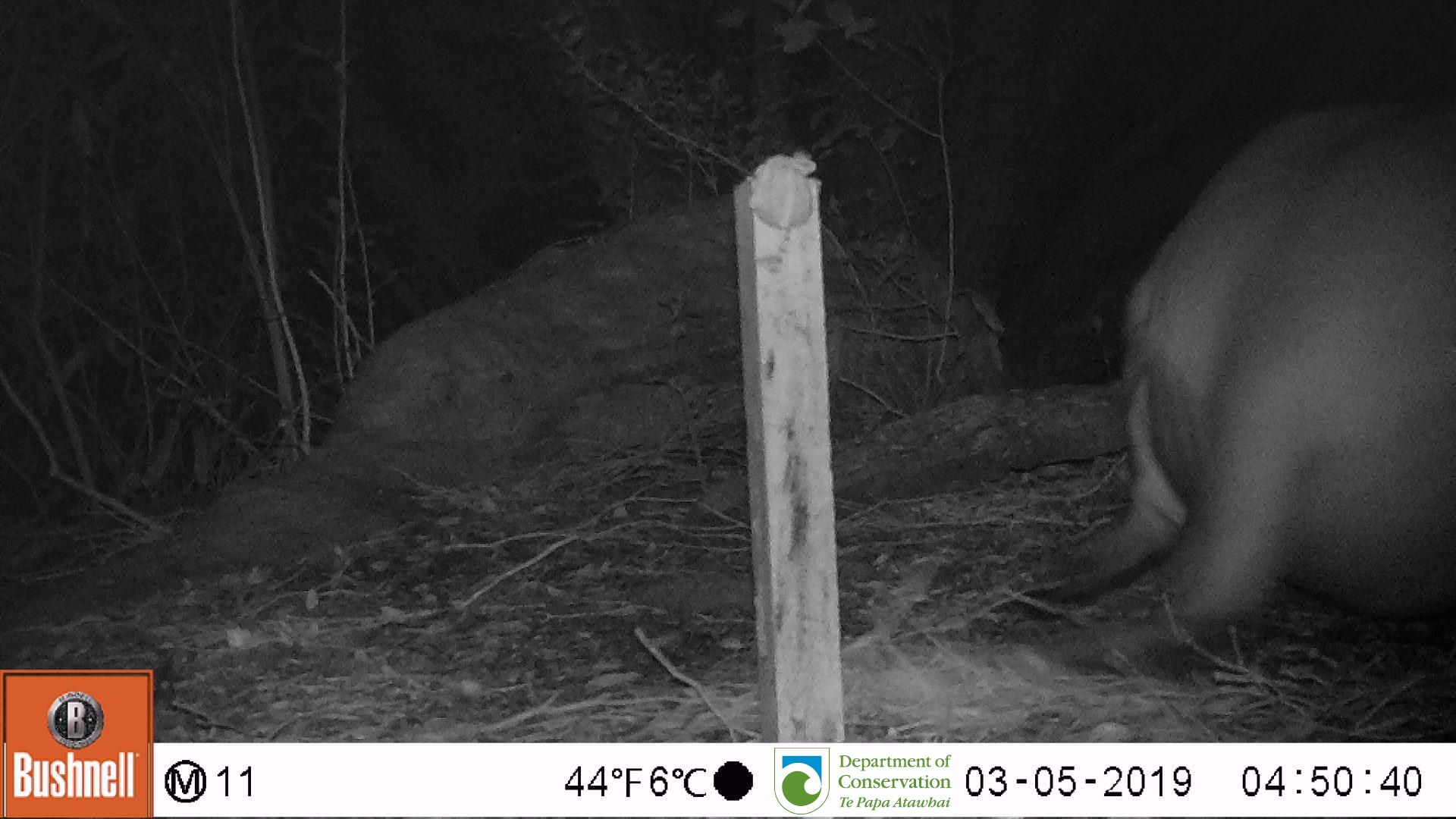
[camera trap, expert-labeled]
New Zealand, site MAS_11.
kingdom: Animalia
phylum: Chordata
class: Mammalia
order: Carnivora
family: Otariidae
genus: Phocarctos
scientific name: Phocarctos hookeri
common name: new zealand sea lion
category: sealion